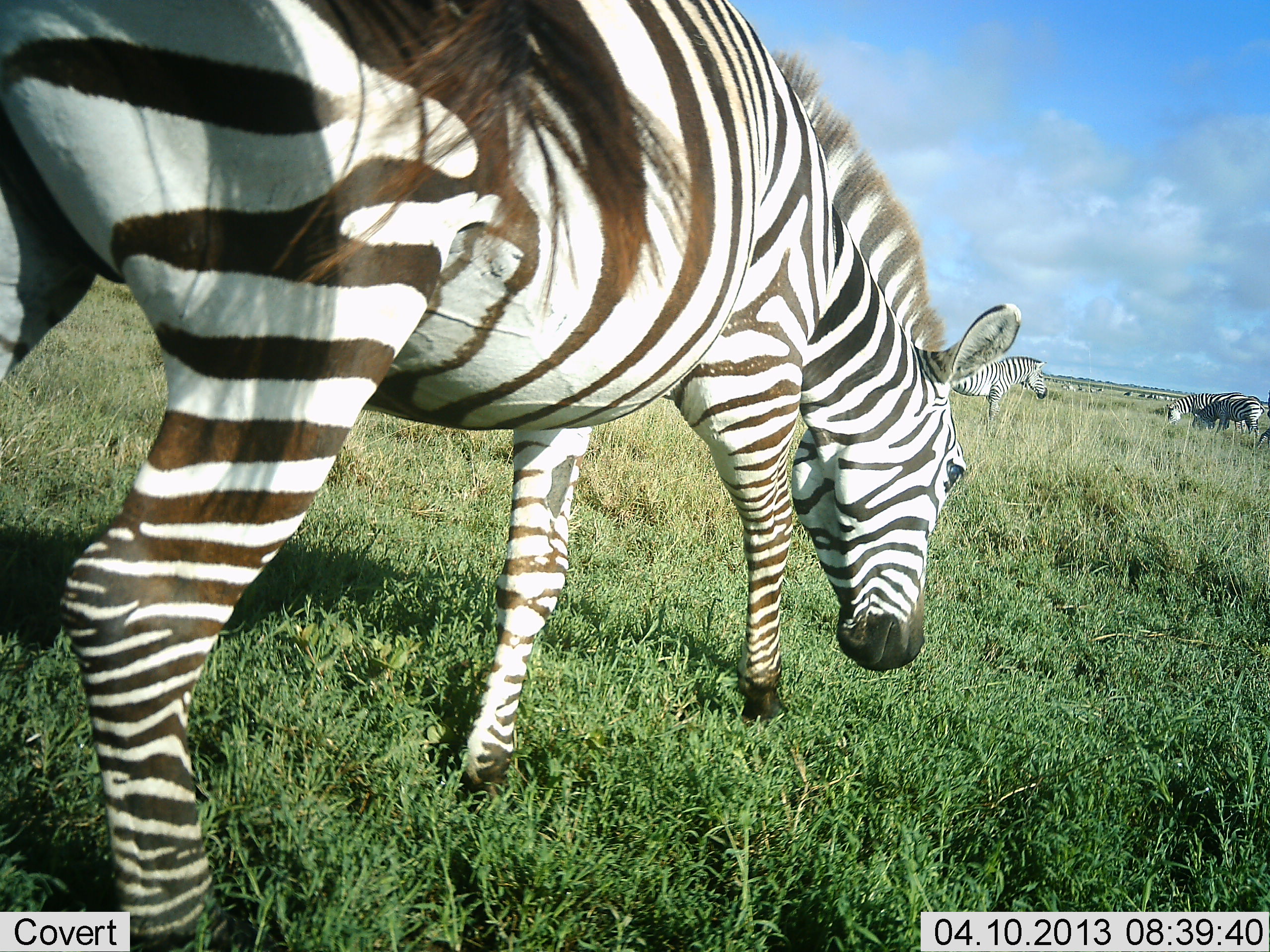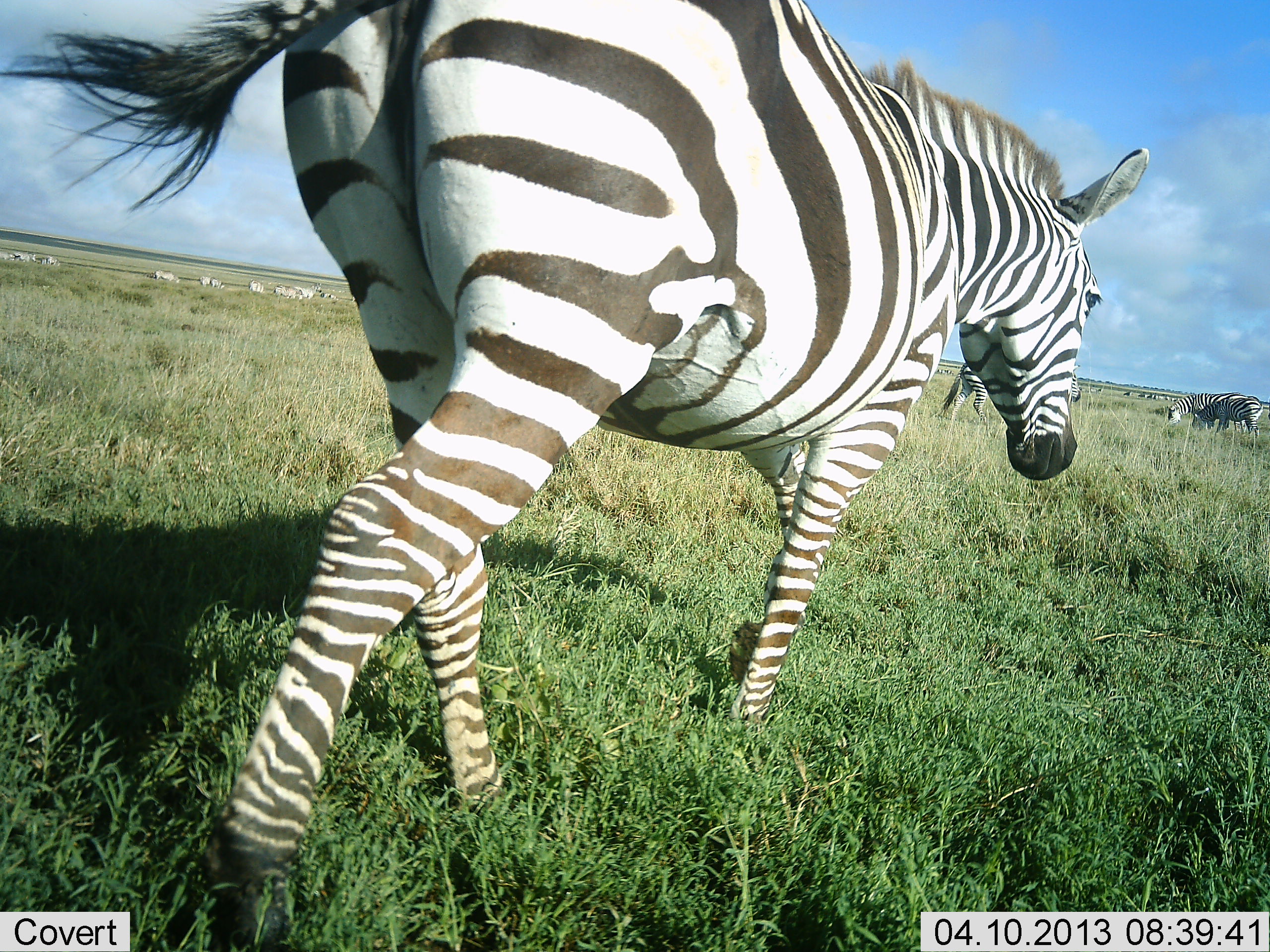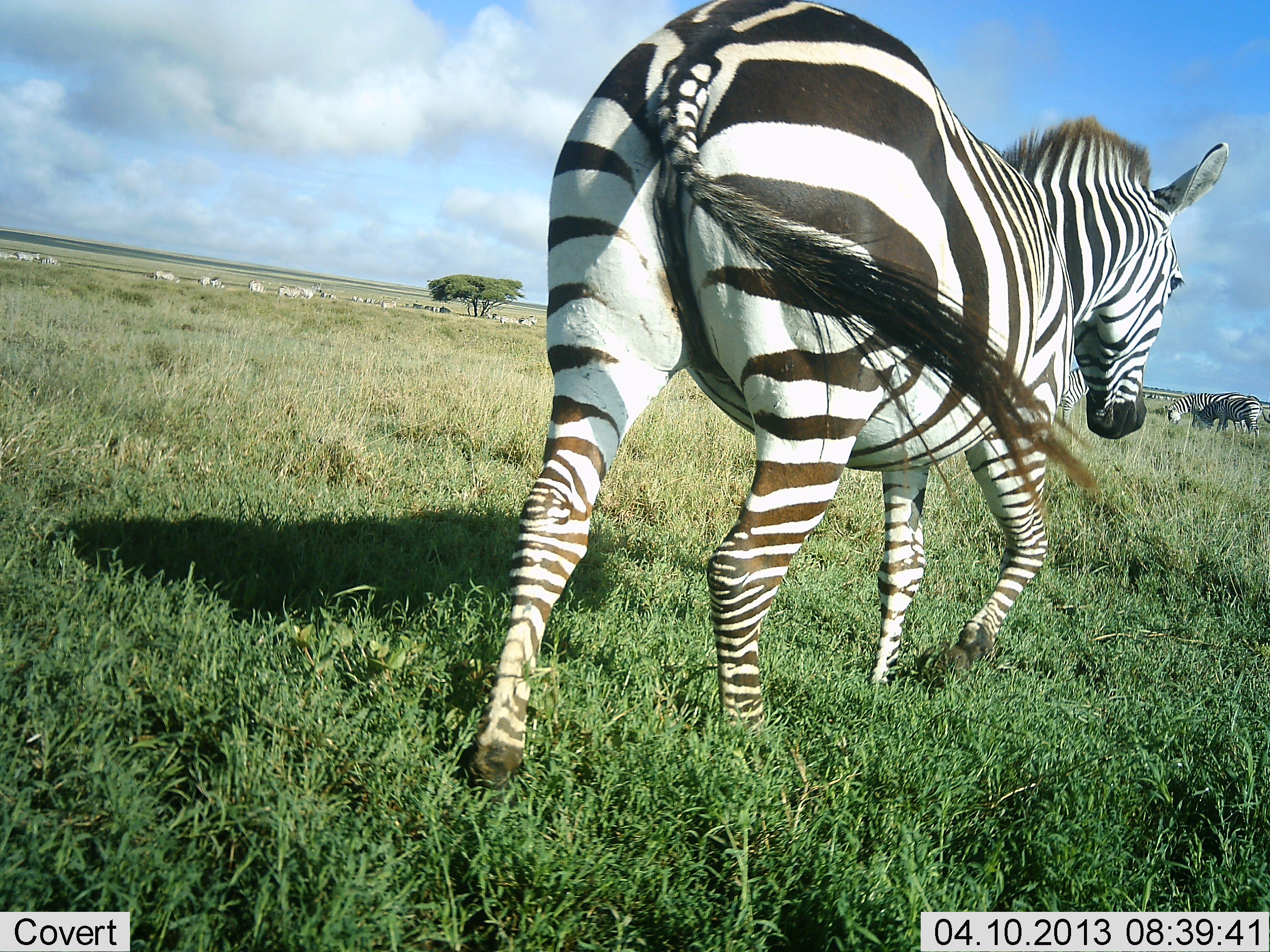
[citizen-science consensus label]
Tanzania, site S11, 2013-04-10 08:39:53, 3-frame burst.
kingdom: Animalia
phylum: Chordata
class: Mammalia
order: Perissodactyla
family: Equidae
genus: Equus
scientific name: Equus quagga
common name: plains zebra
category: zebra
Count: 11-50.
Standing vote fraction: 54%.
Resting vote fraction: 11%.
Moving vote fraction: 89%.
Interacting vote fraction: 6%.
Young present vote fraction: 3%.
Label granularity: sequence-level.